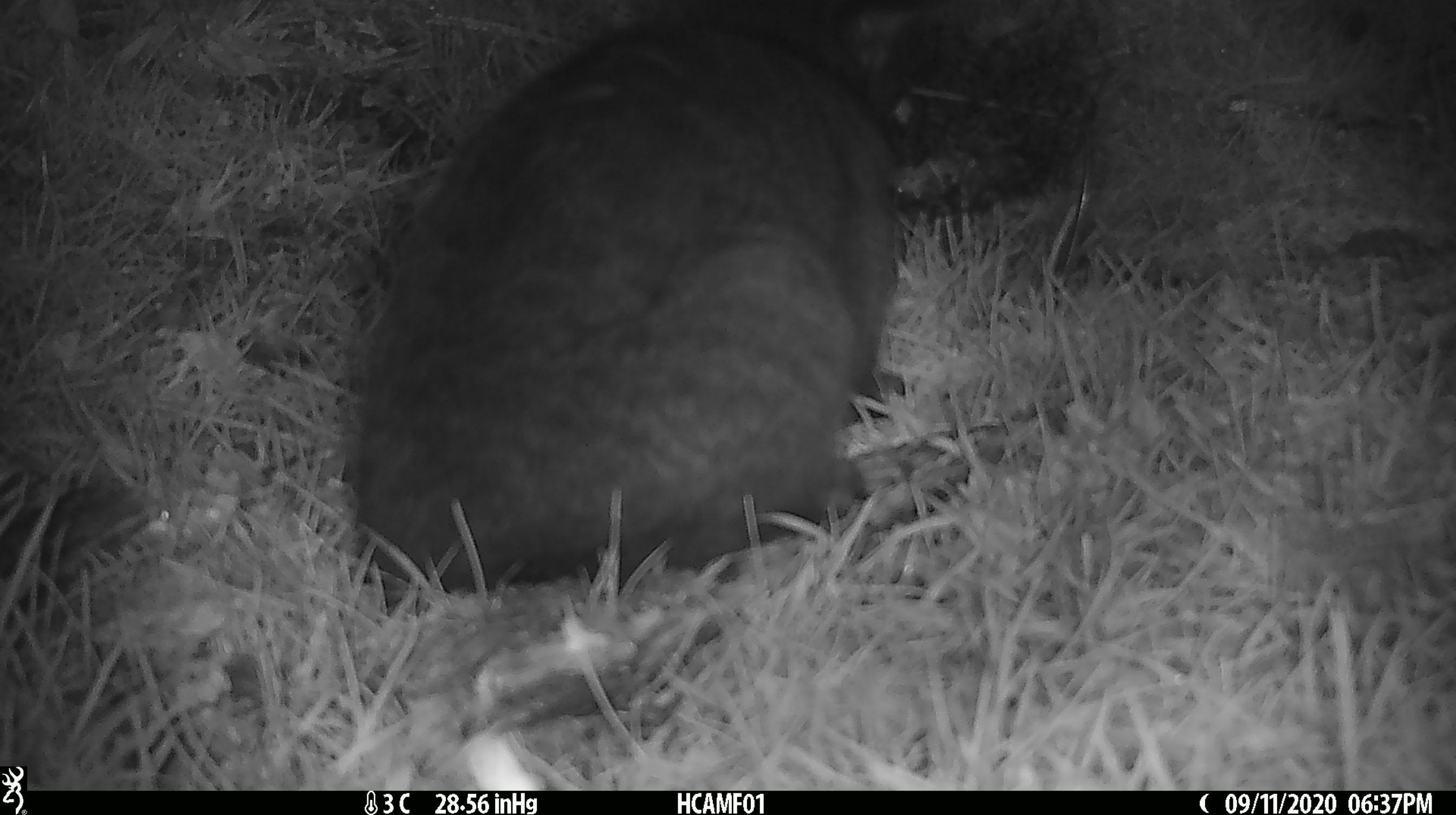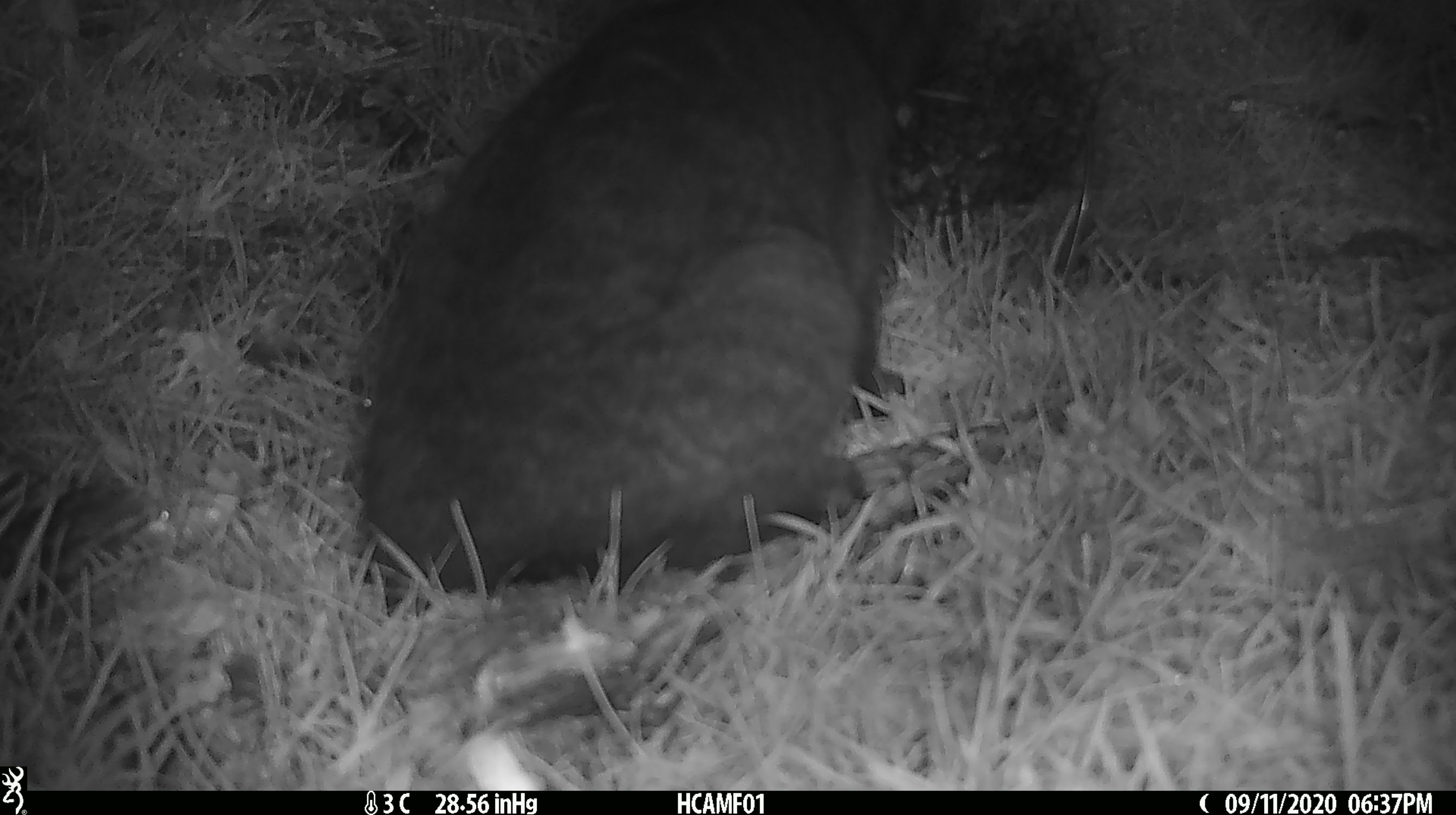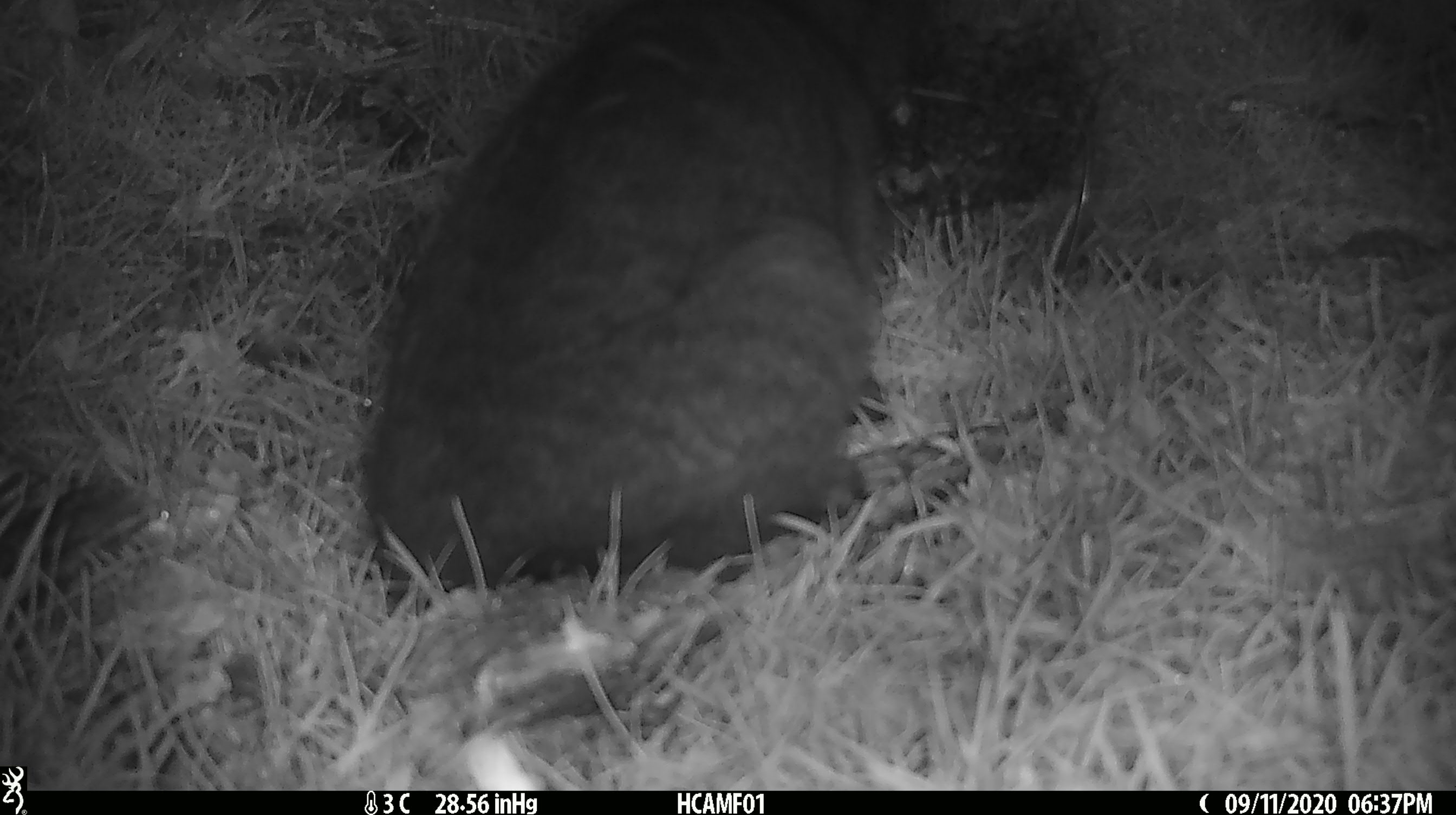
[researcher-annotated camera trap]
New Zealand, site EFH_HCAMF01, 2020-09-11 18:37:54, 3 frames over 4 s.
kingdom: Animalia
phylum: Chordata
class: Mammalia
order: Carnivora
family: Felidae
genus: Felis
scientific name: Felis catus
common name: domestic cat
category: cat